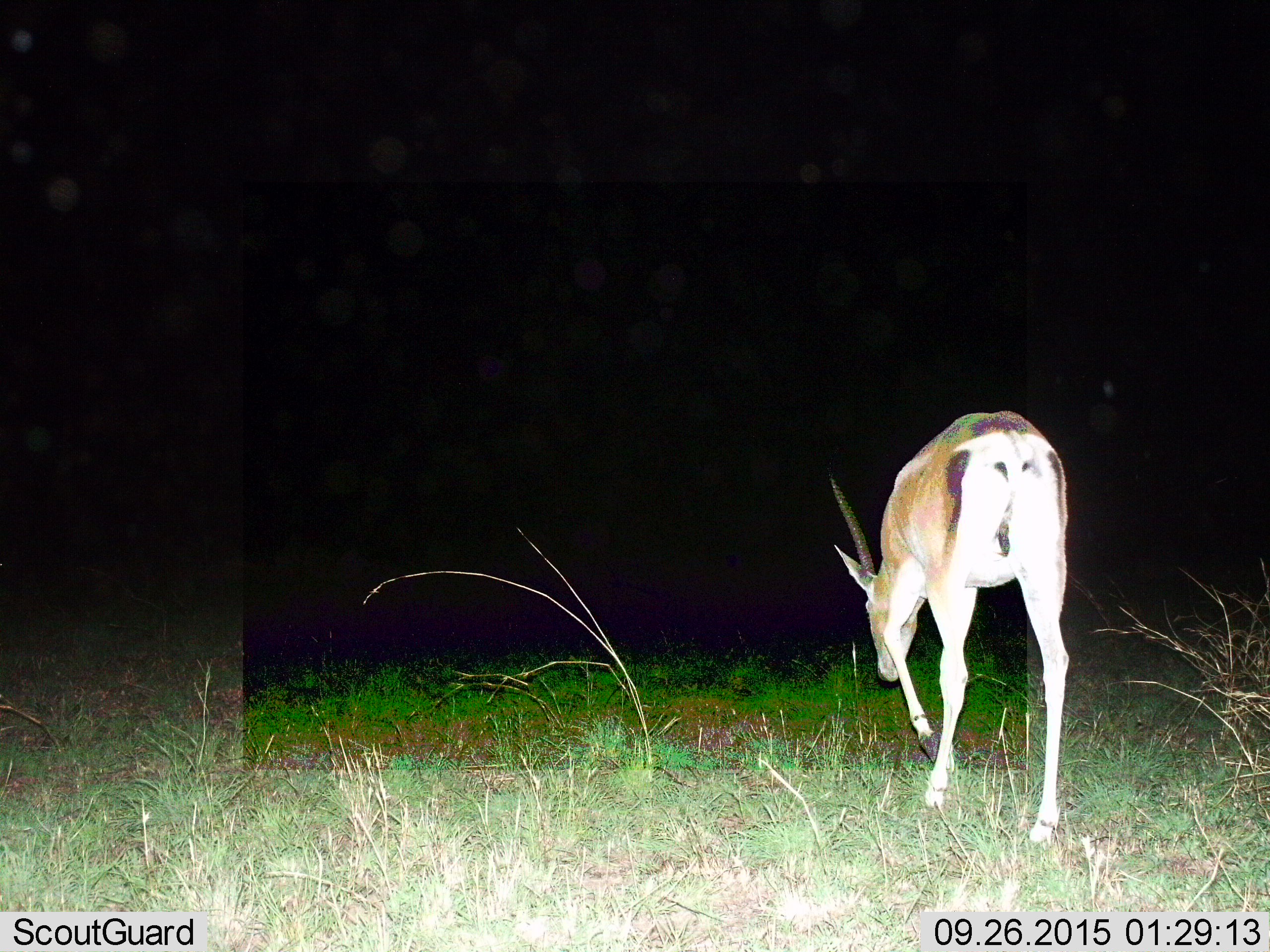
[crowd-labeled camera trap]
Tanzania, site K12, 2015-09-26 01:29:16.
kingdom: Animalia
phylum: Chordata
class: Mammalia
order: Artiodactyla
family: Bovidae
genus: Nanger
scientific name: Nanger granti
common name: grant's gazelle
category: gazellegrants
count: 1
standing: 0%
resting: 0%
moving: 67%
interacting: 0%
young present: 0%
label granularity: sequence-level